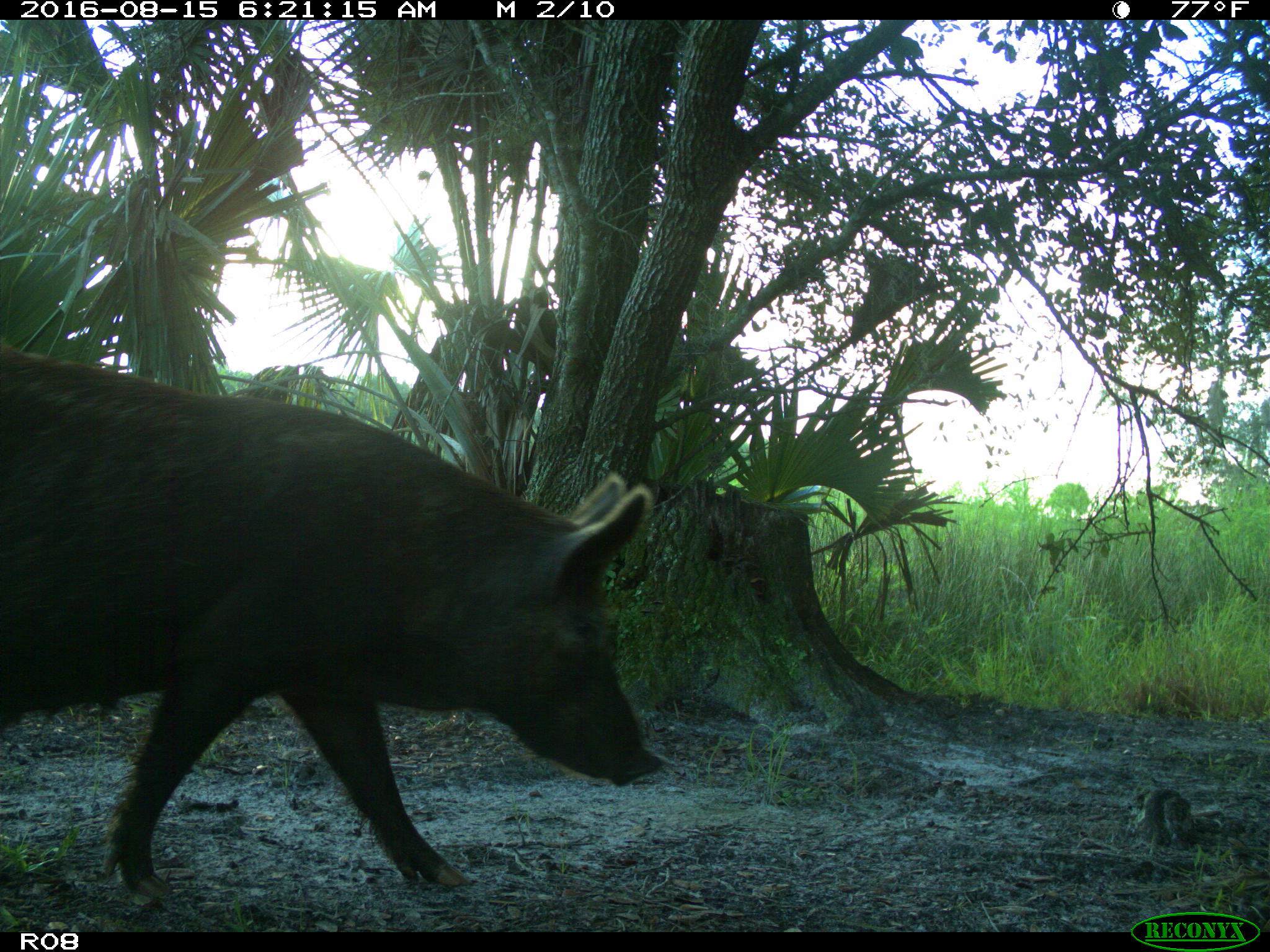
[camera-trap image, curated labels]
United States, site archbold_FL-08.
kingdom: Animalia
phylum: Chordata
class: Mammalia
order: Artiodactyla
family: Suidae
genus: Sus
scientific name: Sus scrofa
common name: wild boar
Sus scrofa (wild boar).